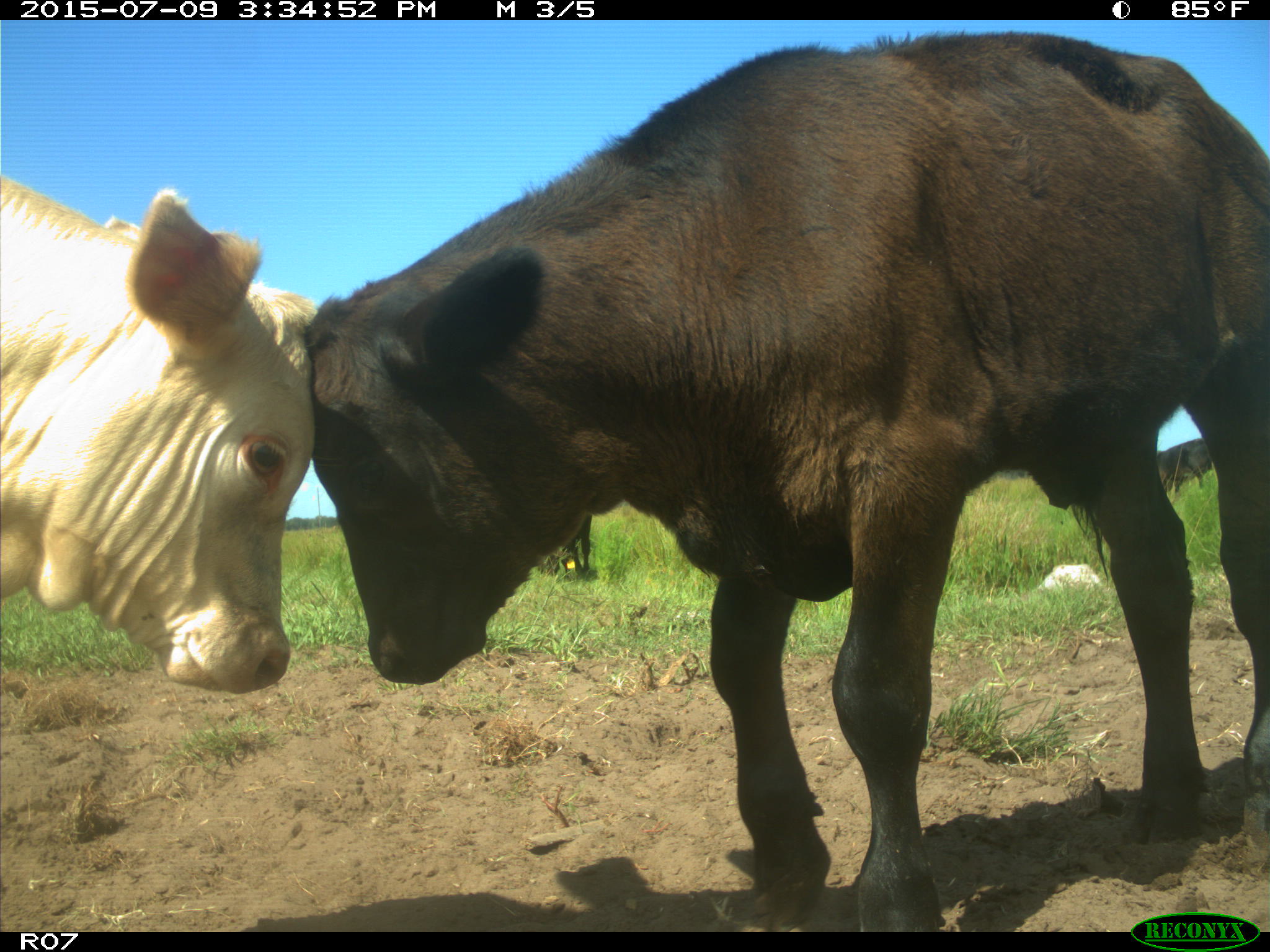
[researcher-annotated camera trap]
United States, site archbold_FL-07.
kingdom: Animalia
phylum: Chordata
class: Mammalia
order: Artiodactyla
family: Bovidae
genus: Bos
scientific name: Bos taurus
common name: domestic cow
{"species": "Bos taurus (domestic cow)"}